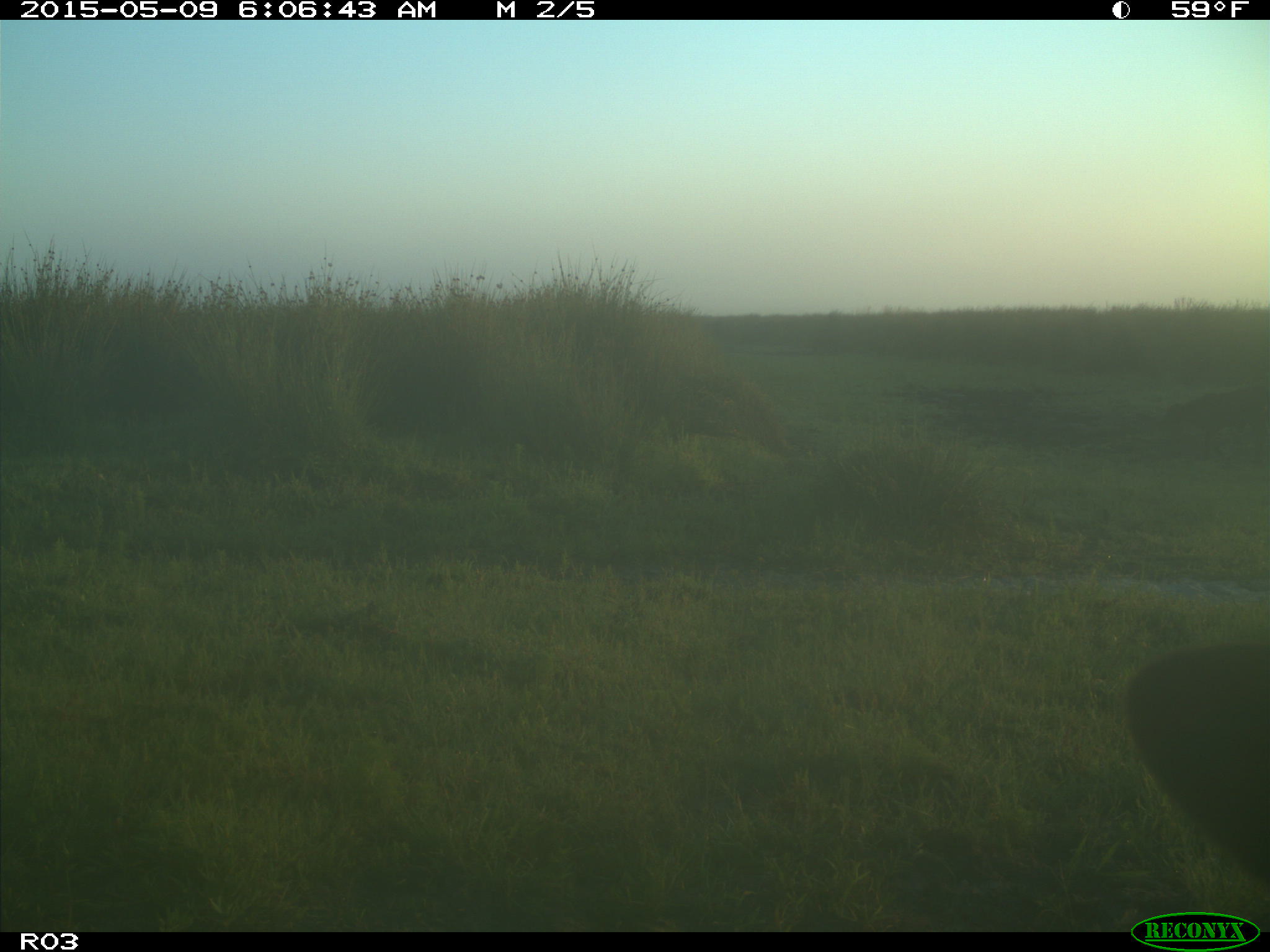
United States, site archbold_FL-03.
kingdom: Animalia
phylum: Chordata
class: Mammalia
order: Artiodactyla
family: Bovidae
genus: Bos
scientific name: Bos taurus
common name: domestic cow